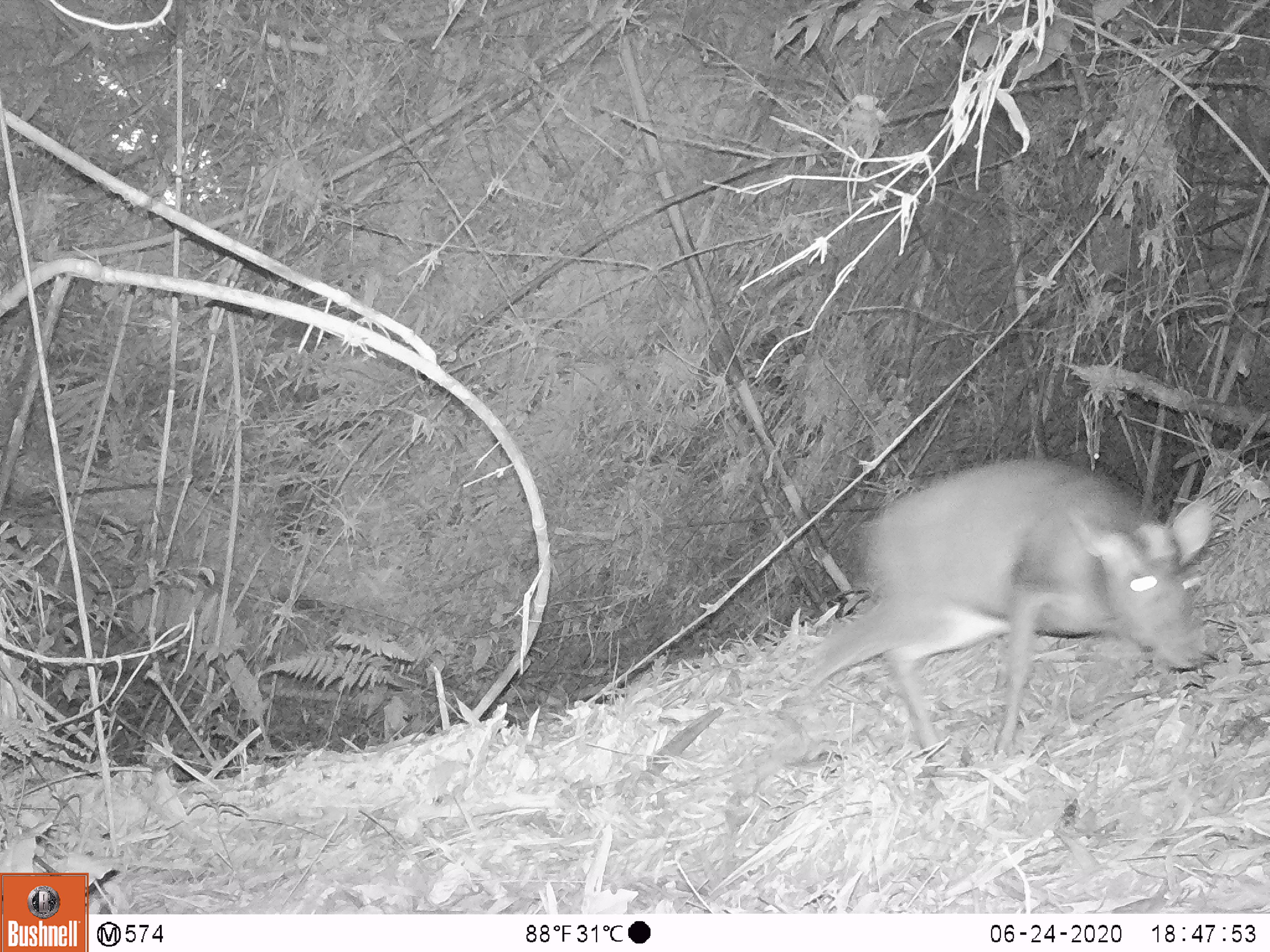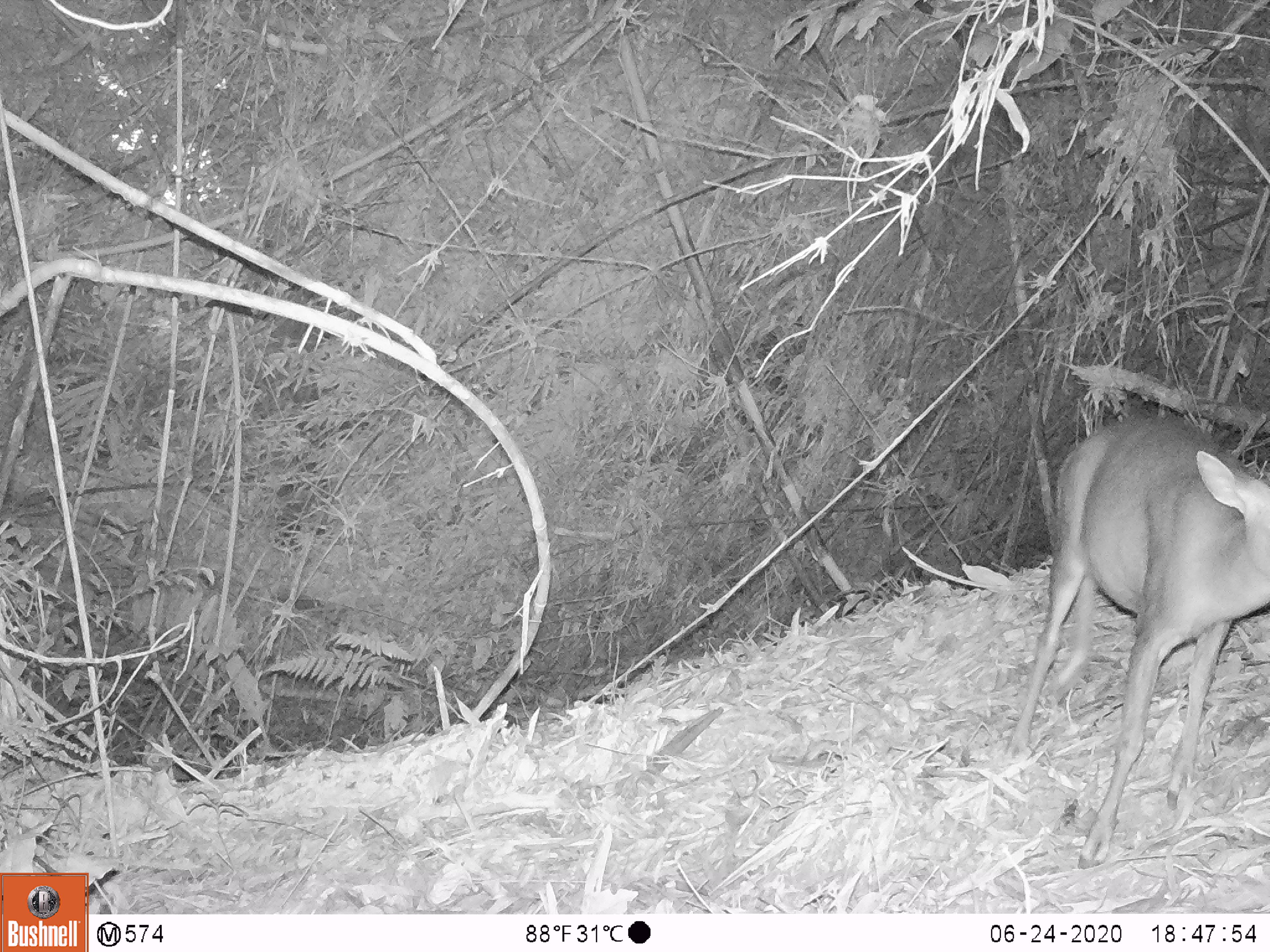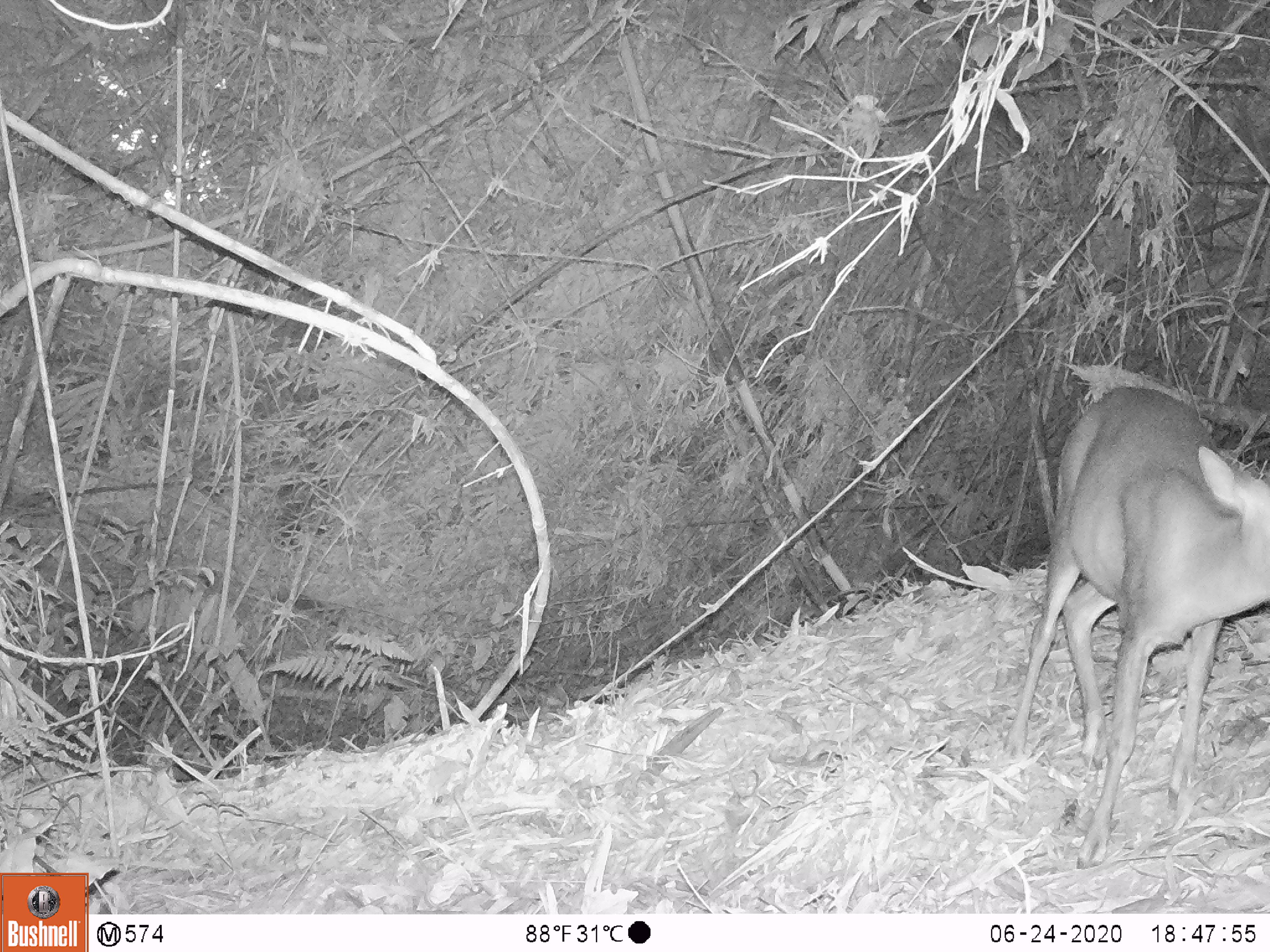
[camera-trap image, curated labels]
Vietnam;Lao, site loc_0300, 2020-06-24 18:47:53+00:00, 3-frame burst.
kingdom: Animalia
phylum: Chordata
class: Mammalia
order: Artiodactyla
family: Cervidae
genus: Muntiacus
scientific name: Muntiacus rooseveltorum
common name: roosevelt's muntjac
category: roosevelts muntjac group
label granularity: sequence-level